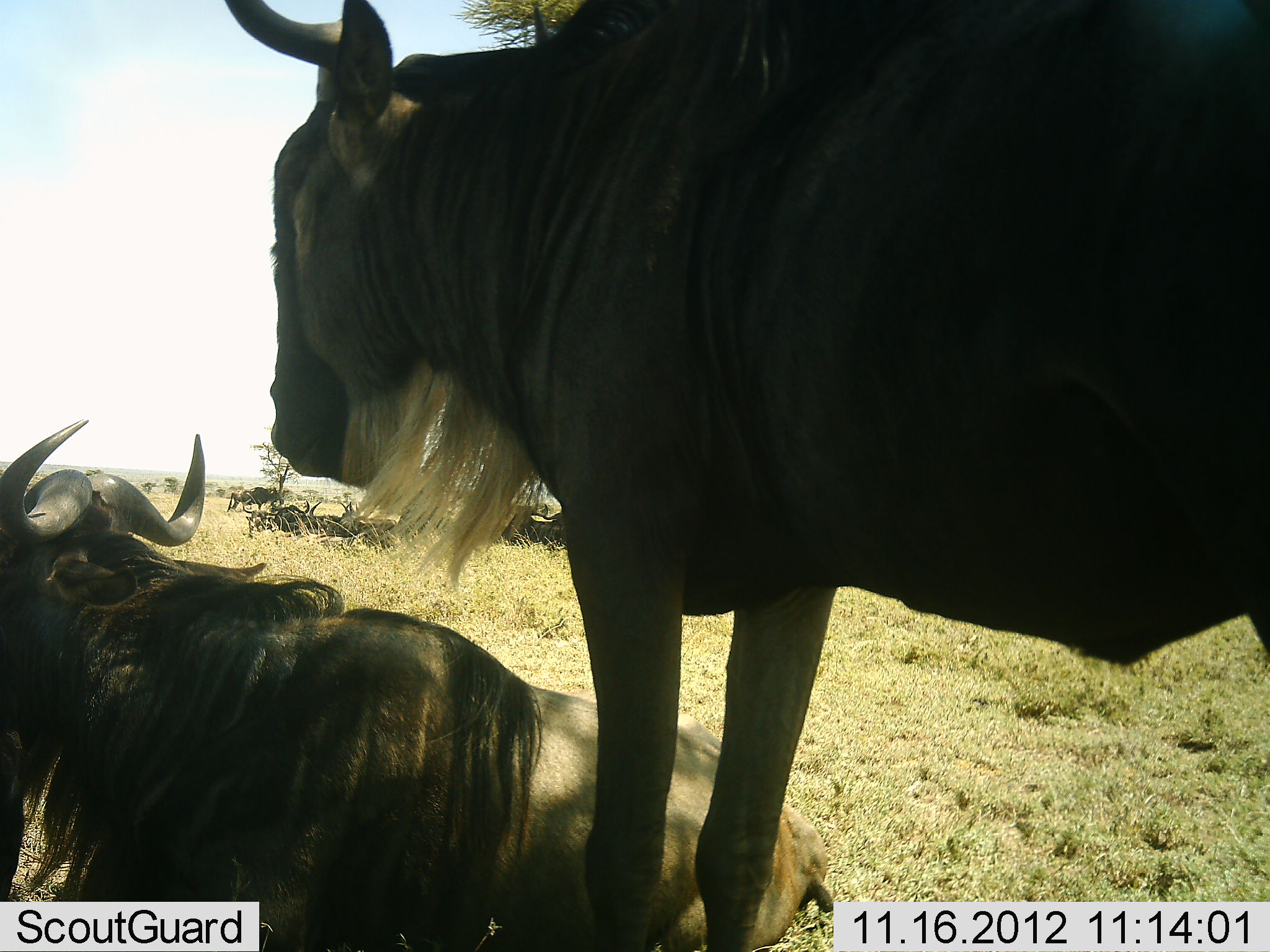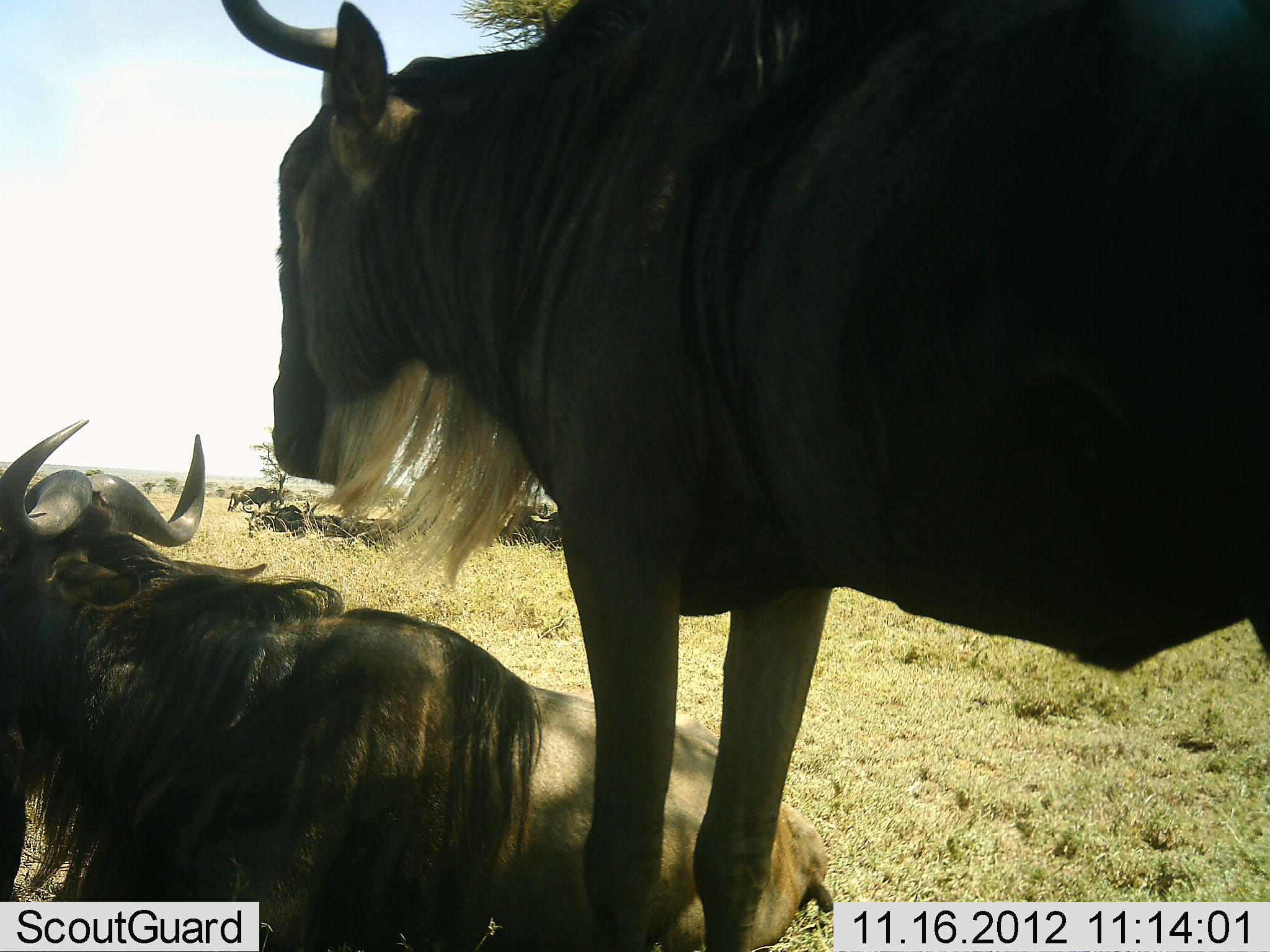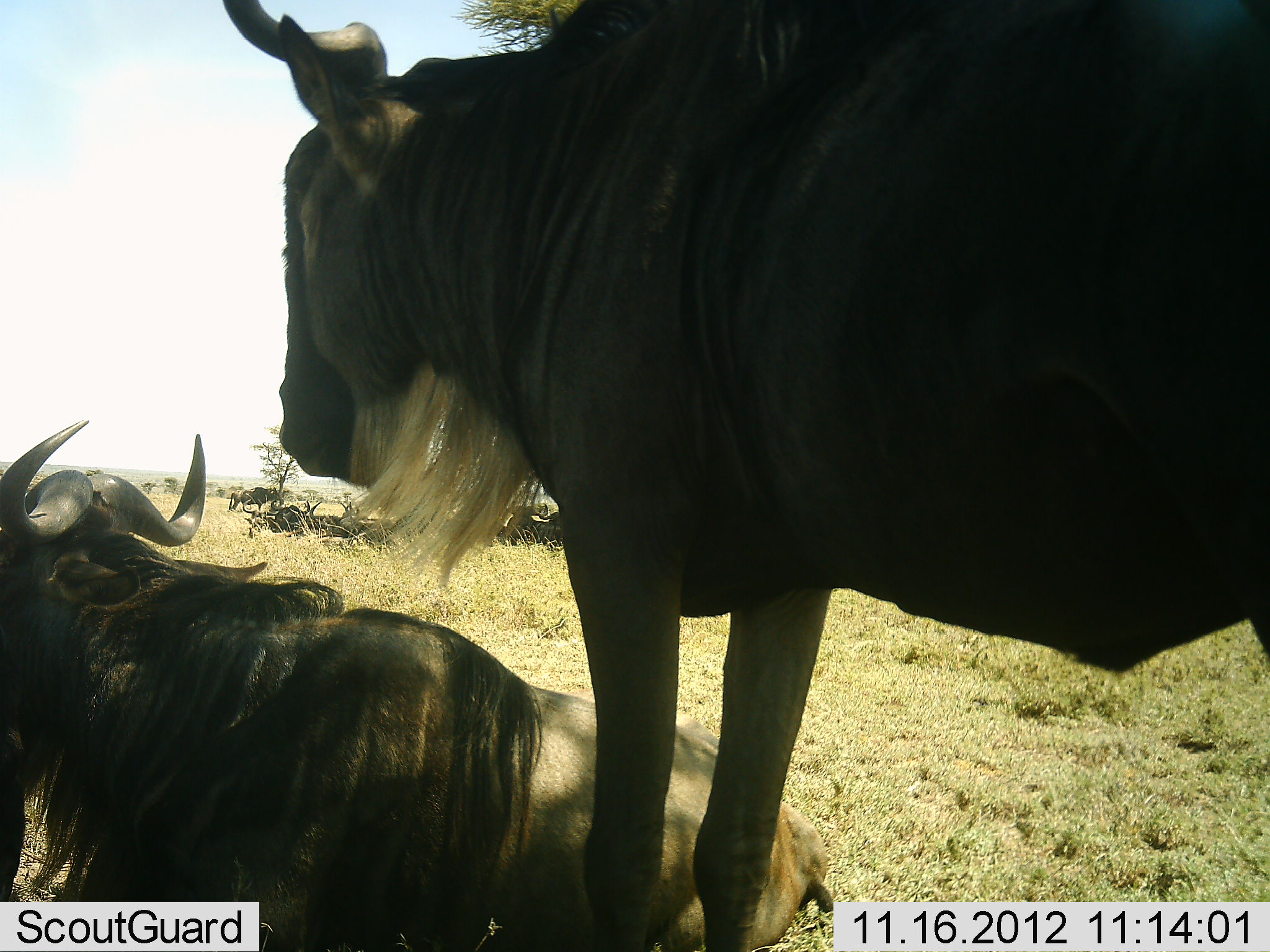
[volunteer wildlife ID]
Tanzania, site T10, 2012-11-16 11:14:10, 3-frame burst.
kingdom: Animalia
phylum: Chordata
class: Mammalia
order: Artiodactyla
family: Bovidae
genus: Connochaetes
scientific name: Connochaetes taurinus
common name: blue wildebeest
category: wildebeest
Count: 2.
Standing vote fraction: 80%.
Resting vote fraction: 100%.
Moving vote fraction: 0%.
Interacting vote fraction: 0%.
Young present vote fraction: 0%.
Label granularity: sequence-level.